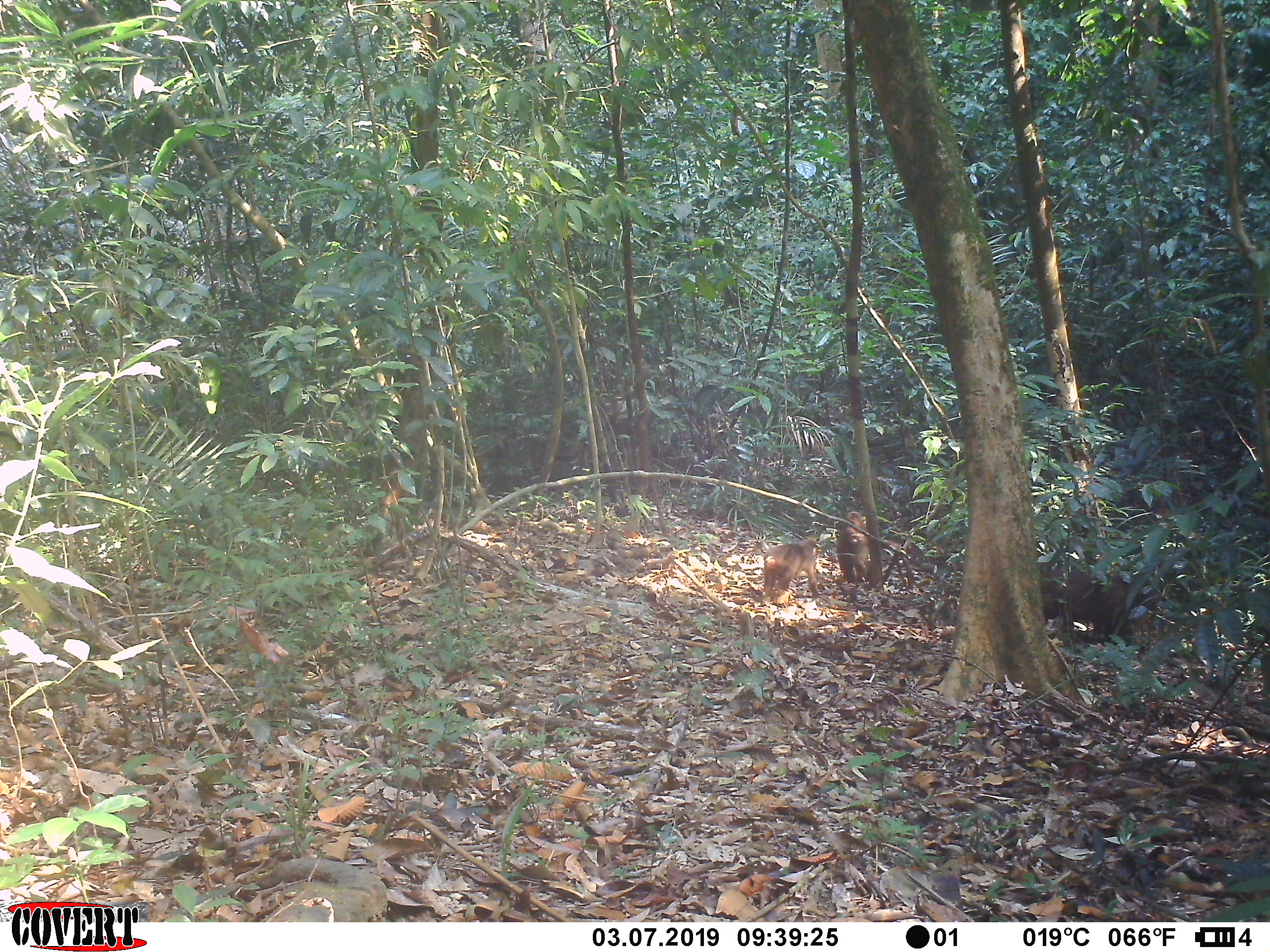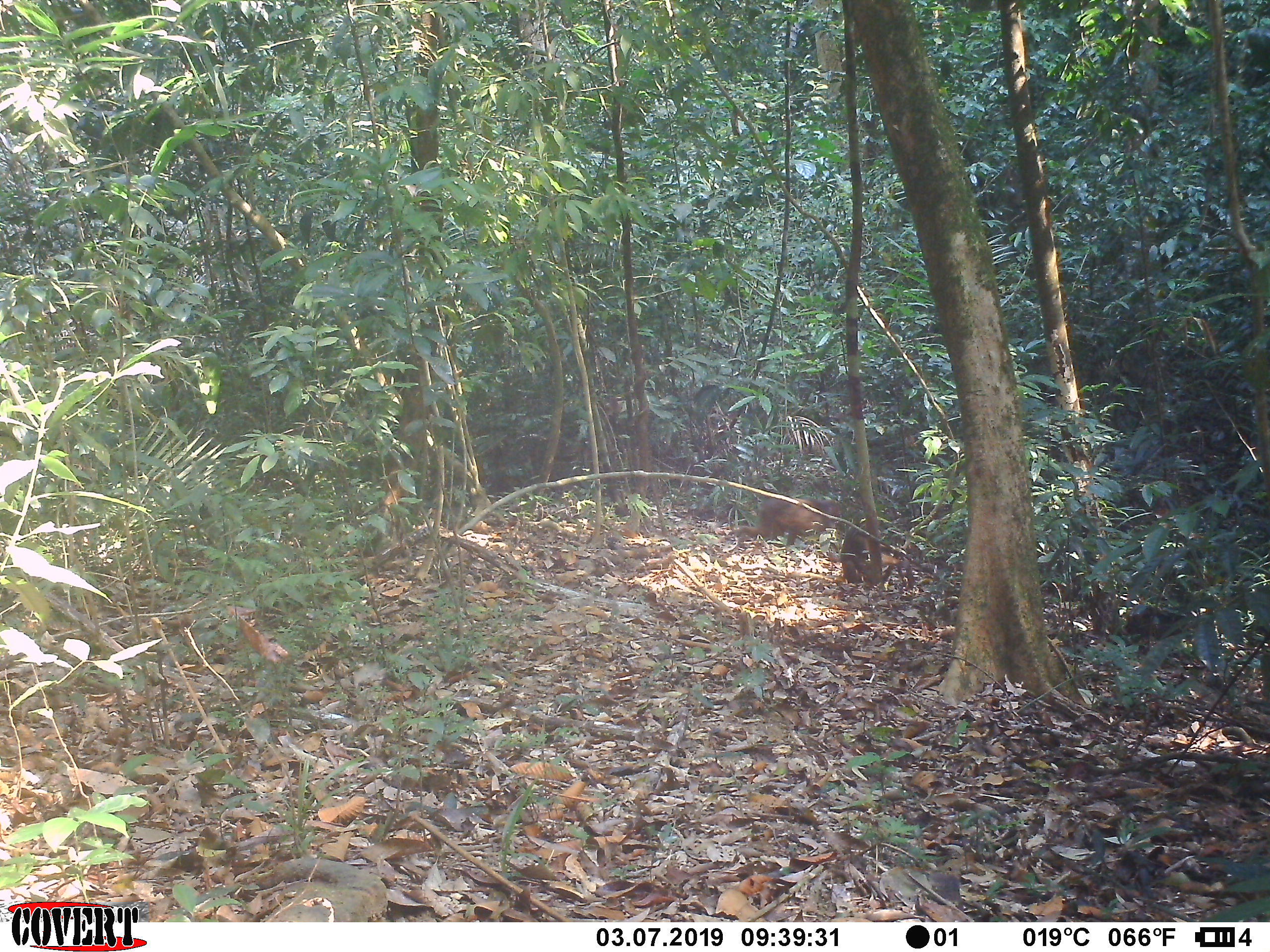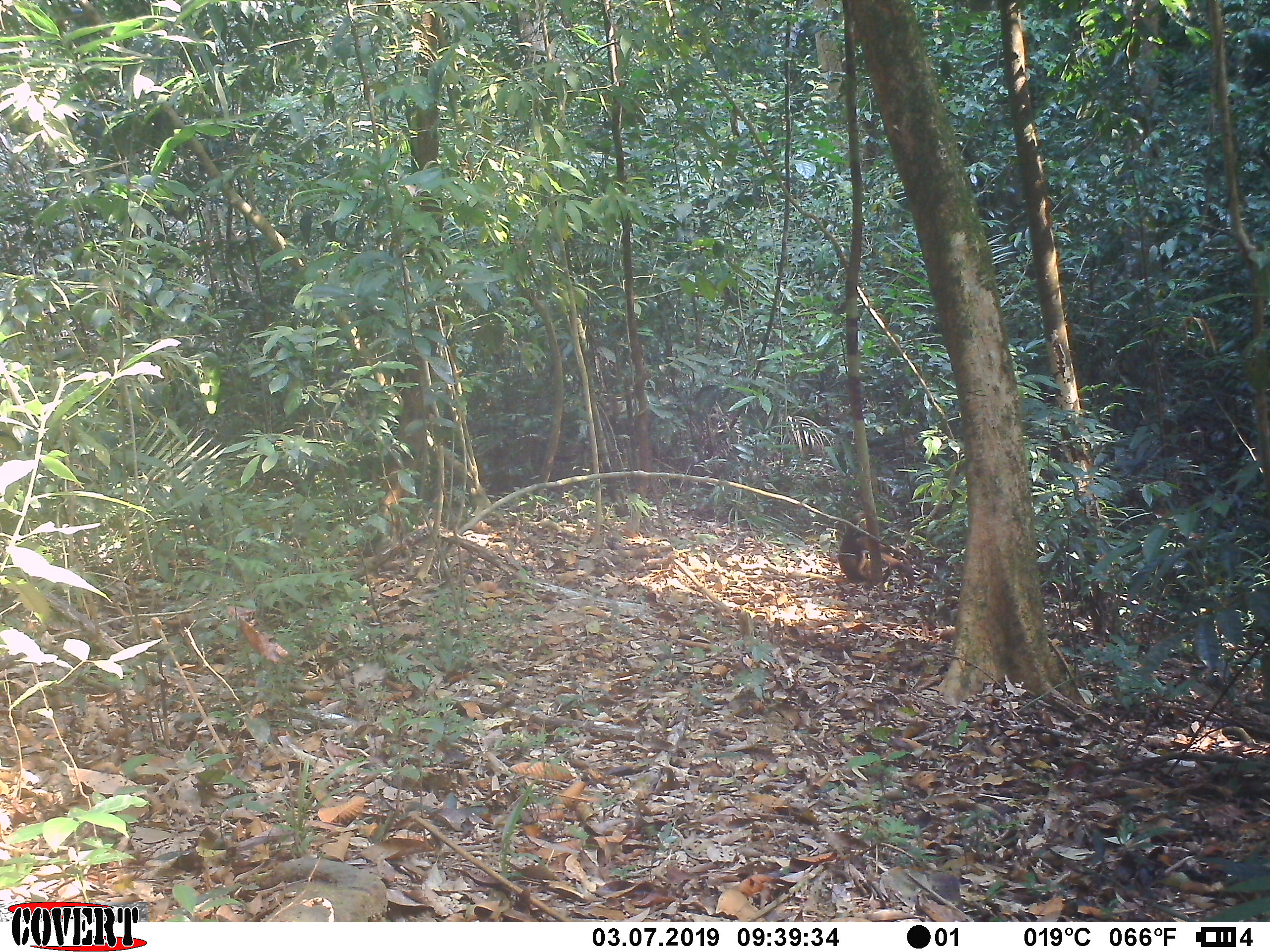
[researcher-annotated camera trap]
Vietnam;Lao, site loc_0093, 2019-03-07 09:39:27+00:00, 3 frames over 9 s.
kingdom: Animalia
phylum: Chordata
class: Mammalia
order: Primates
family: Cercopithecidae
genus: Macaca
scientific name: Macaca arctoides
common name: stump-tailed macaque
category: stump tailed macaque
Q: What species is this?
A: Stump tailed macaque (stump-tailed macaque) (Macaca arctoides).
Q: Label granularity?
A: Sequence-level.